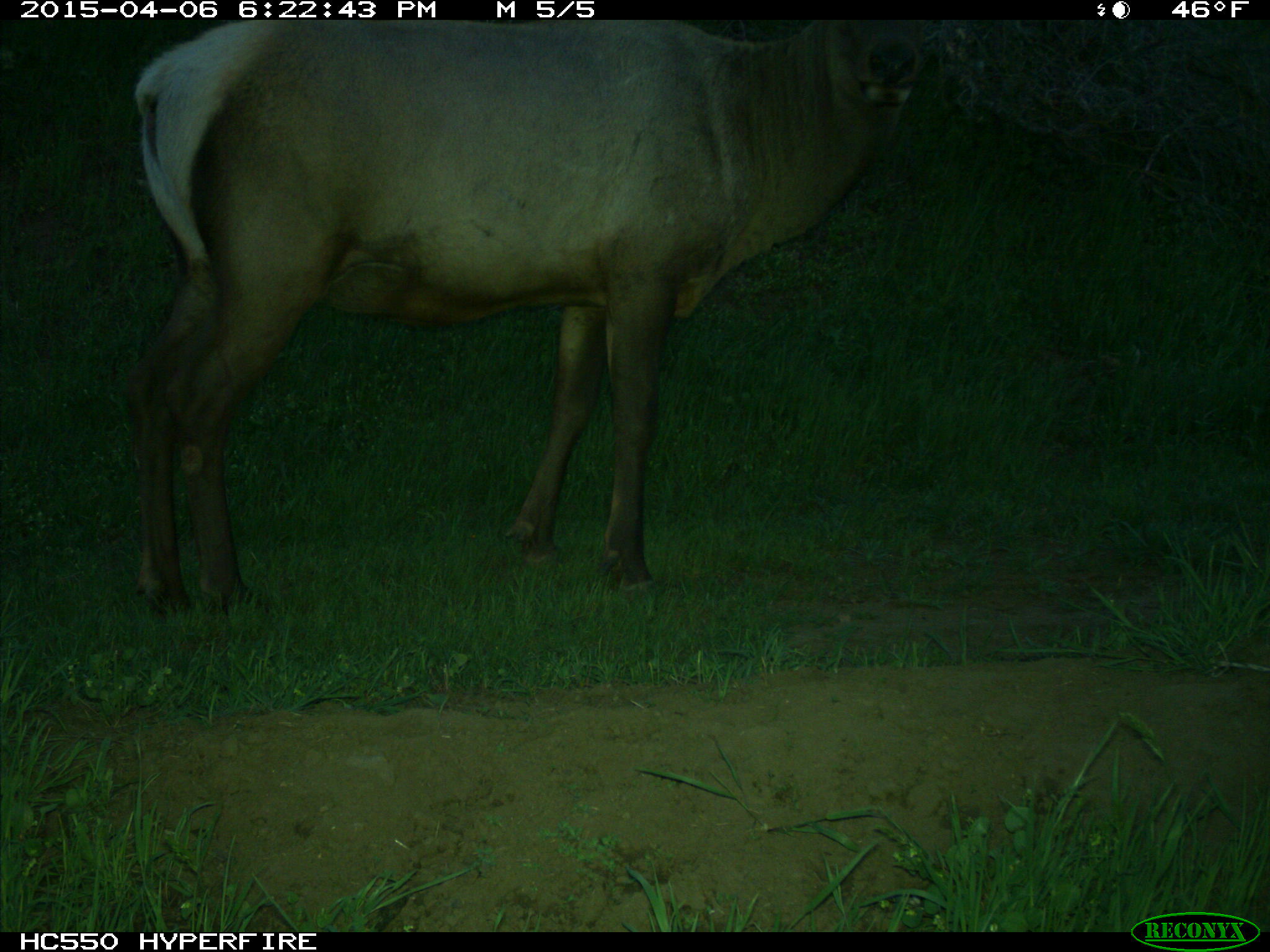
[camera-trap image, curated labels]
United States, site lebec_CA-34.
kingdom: Animalia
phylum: Chordata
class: Mammalia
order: Artiodactyla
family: Cervidae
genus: Cervus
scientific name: Cervus canadensis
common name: elk